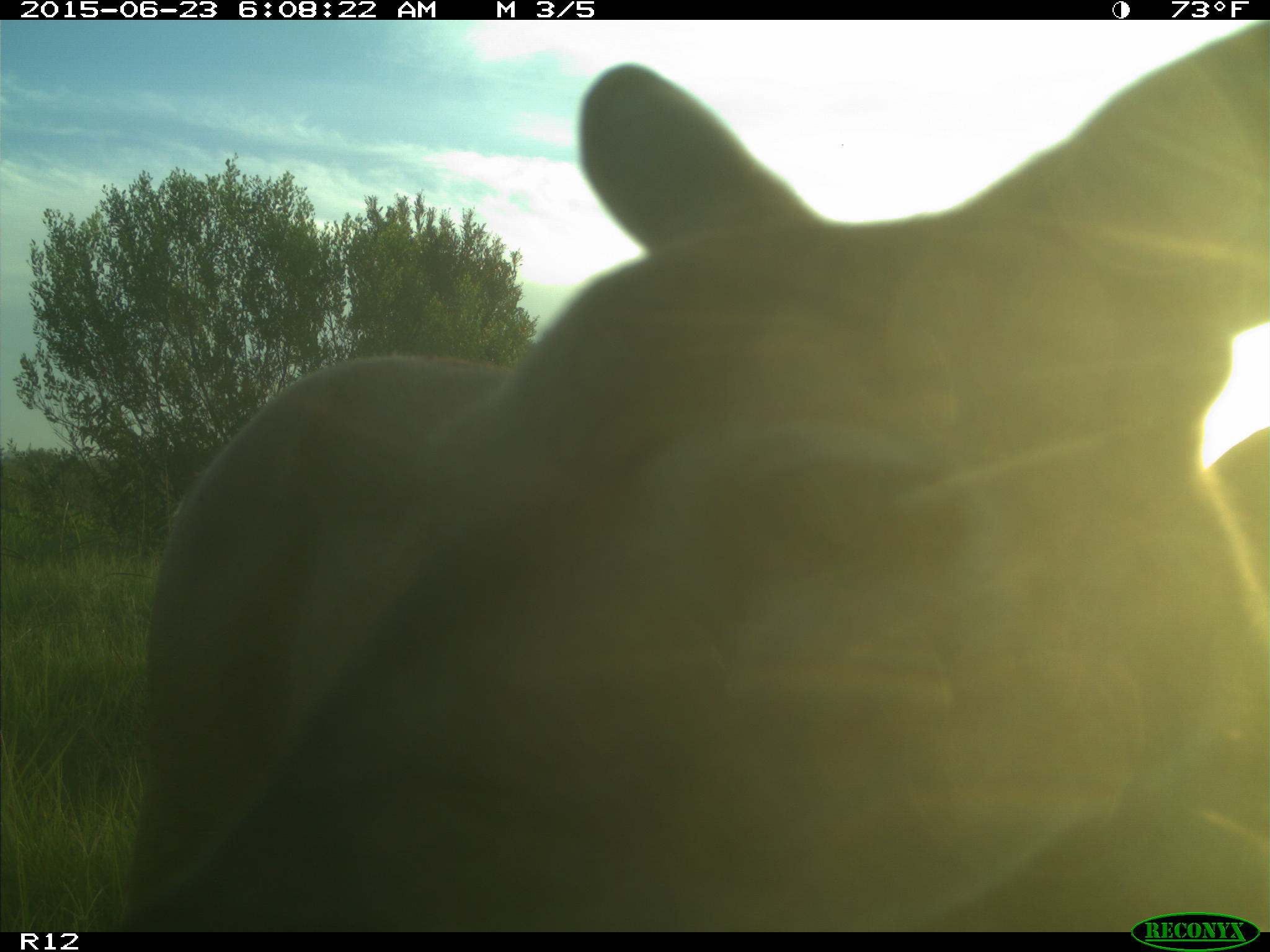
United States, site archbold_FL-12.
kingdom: Animalia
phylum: Chordata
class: Mammalia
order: Artiodactyla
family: Cervidae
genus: Odocoileus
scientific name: Odocoileus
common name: deer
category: unidentified deer